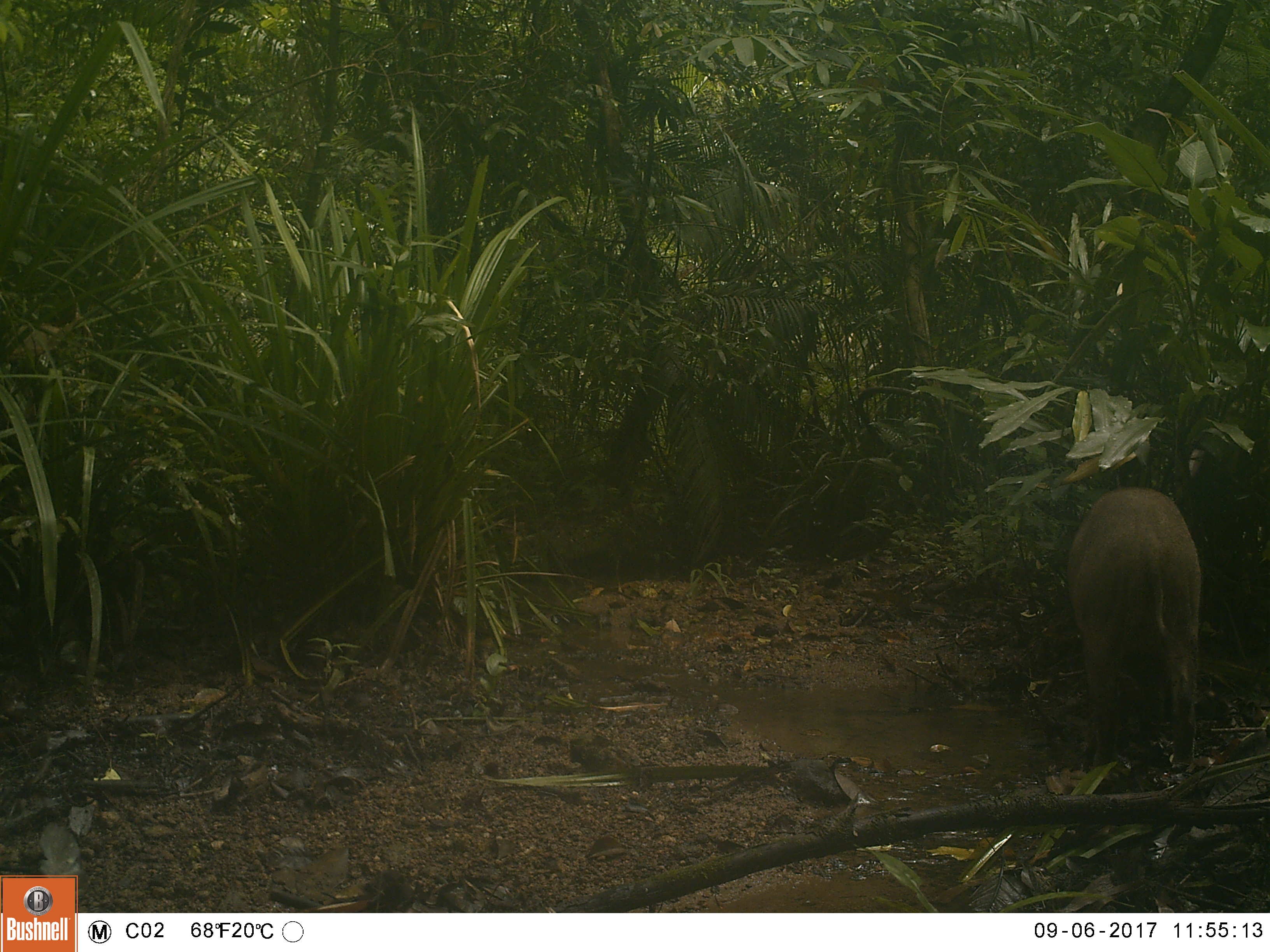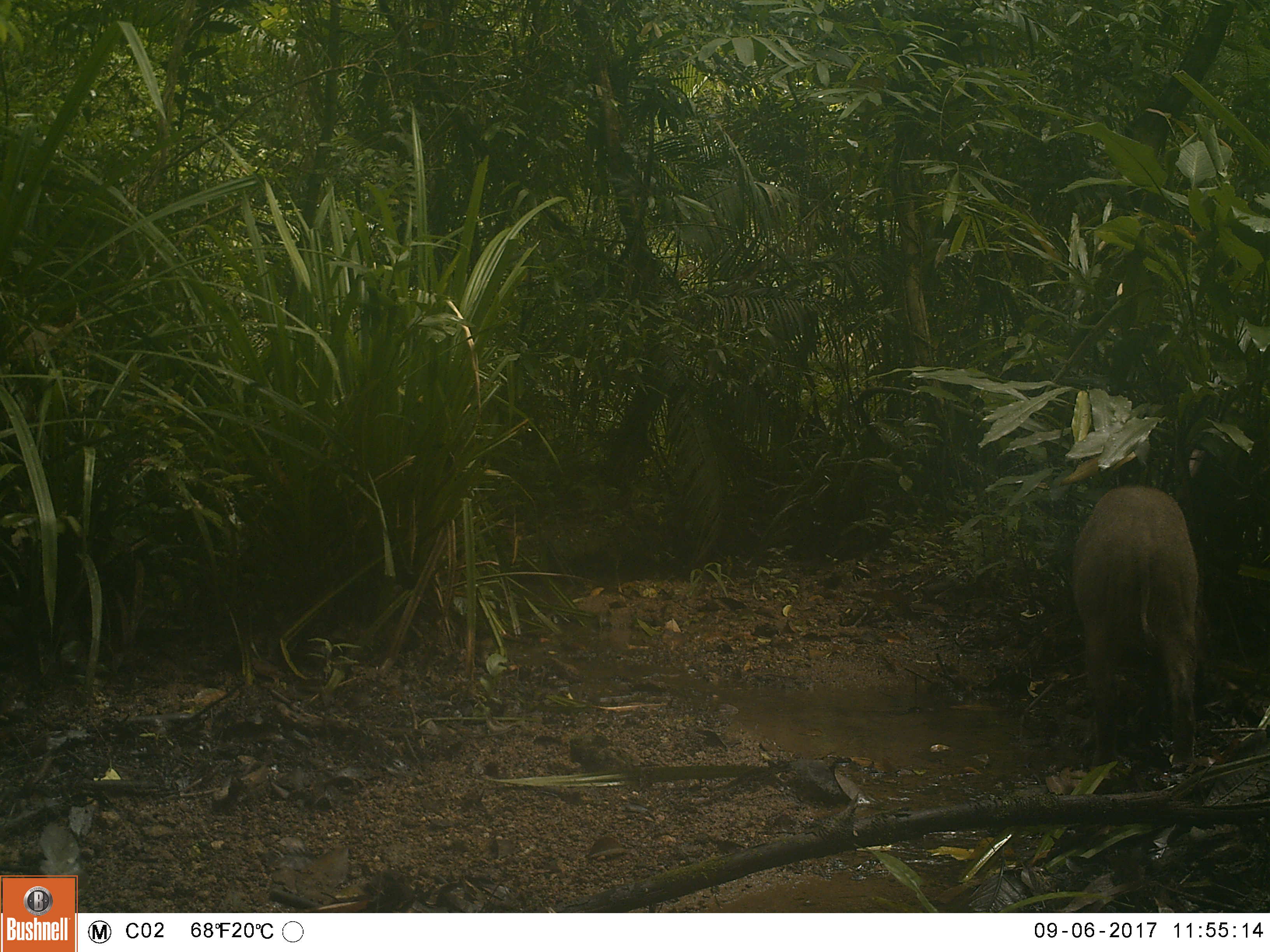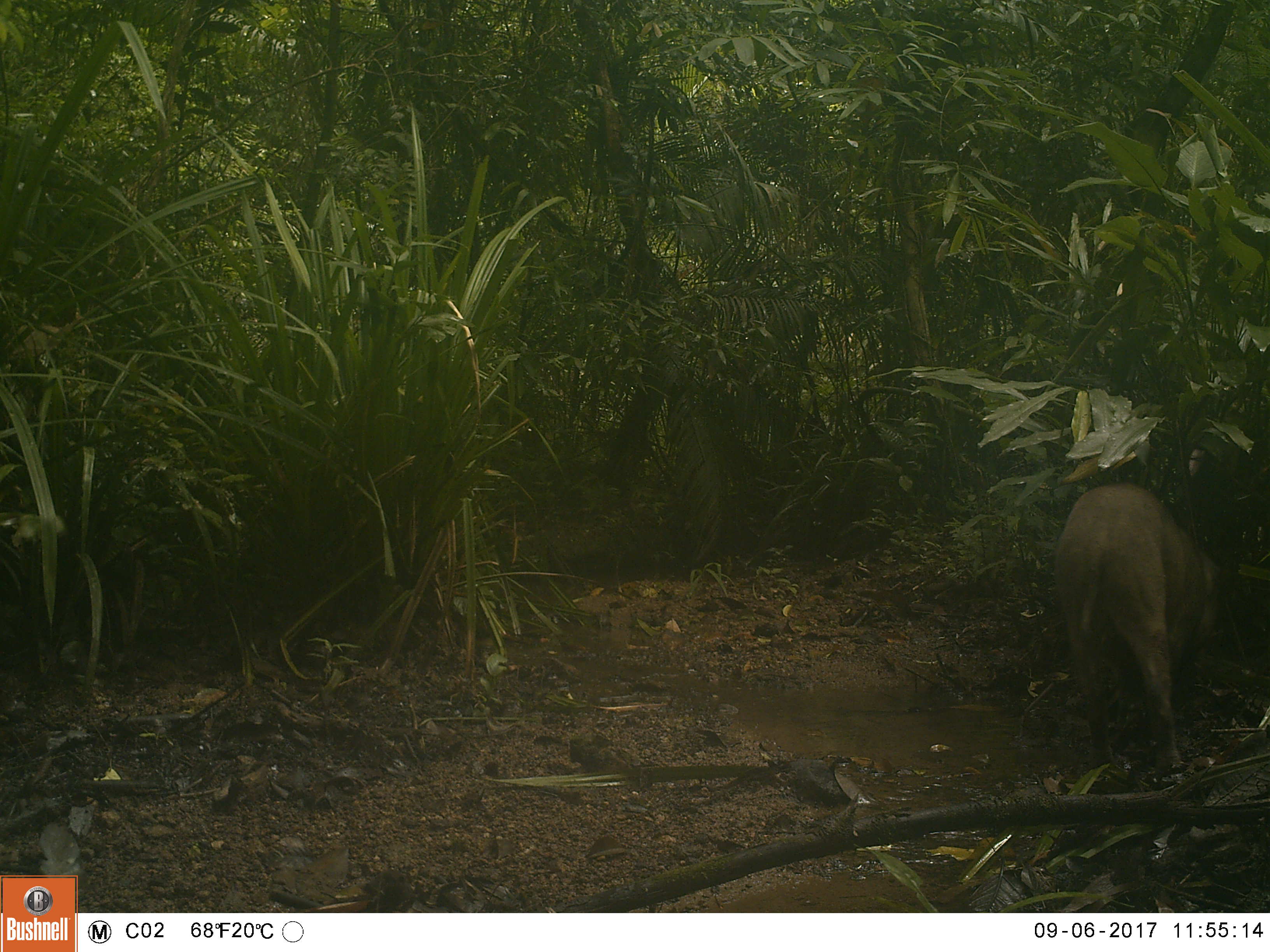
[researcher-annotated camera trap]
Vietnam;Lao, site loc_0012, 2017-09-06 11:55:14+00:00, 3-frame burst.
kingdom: Animalia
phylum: Chordata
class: Mammalia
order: Artiodactyla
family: Suidae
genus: Sus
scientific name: Sus scrofa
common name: eurasian wild pig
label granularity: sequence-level